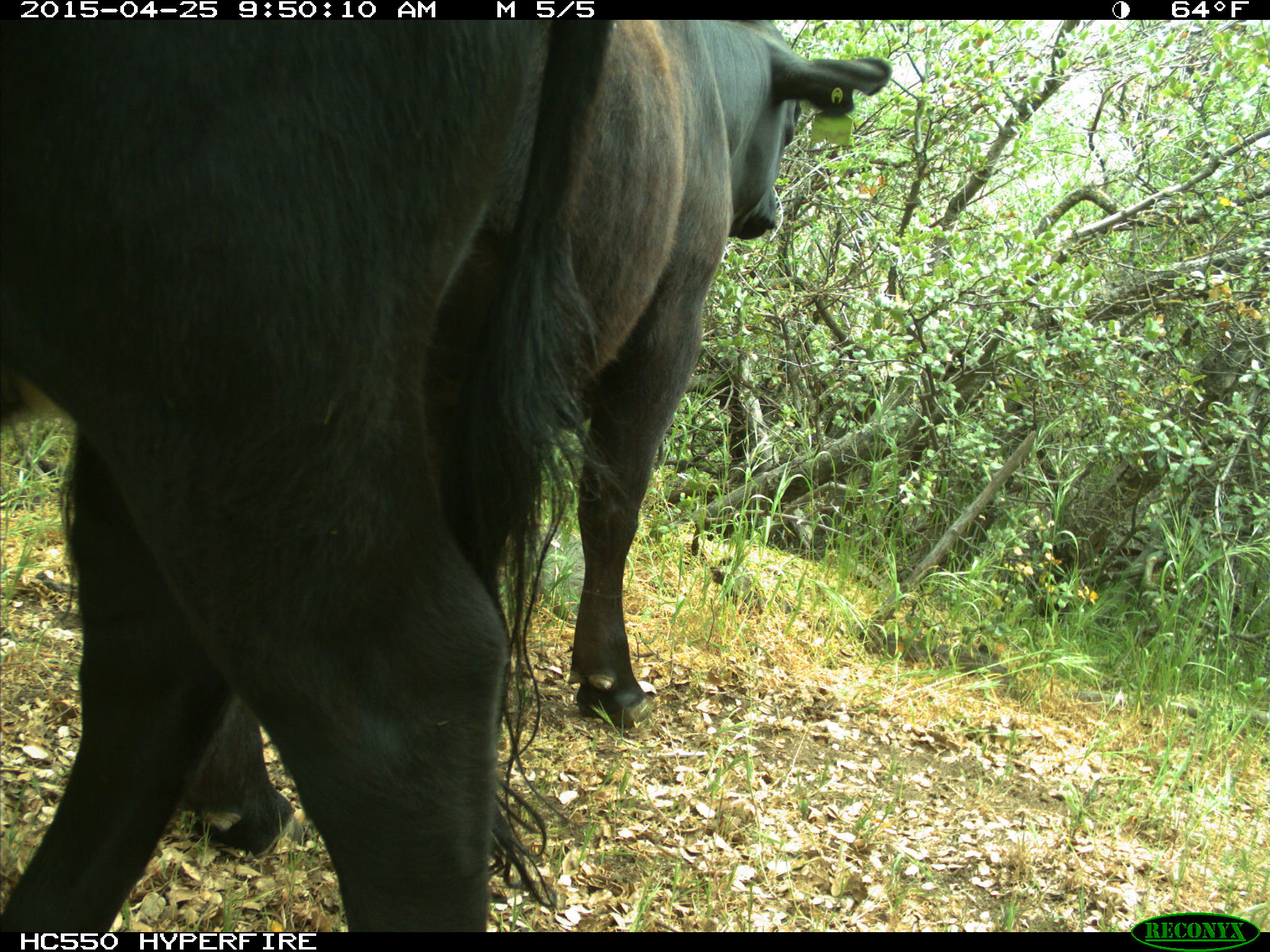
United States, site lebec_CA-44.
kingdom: Animalia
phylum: Chordata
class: Mammalia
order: Artiodactyla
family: Suidae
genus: Sus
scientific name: Sus scrofa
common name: wild boar